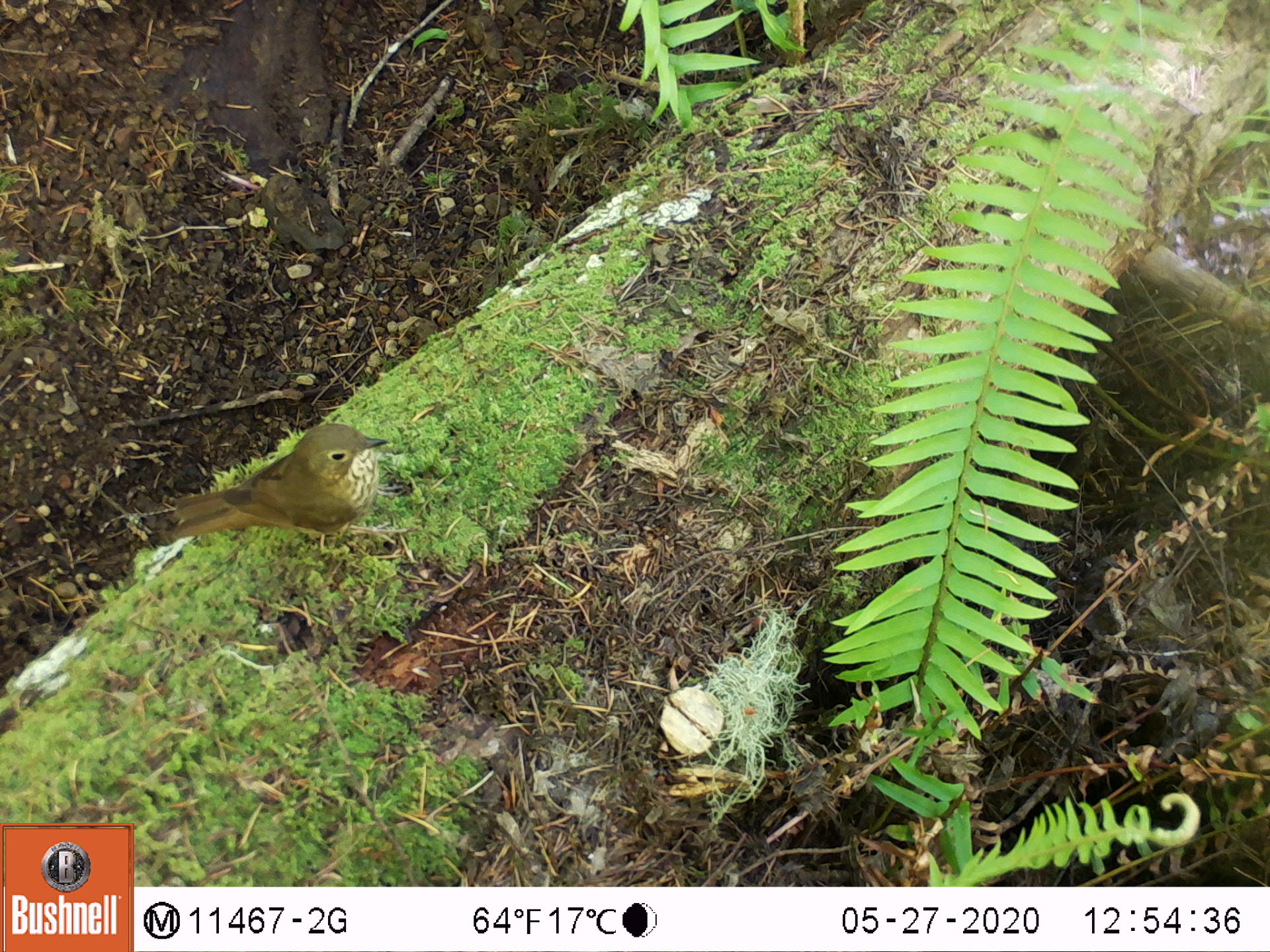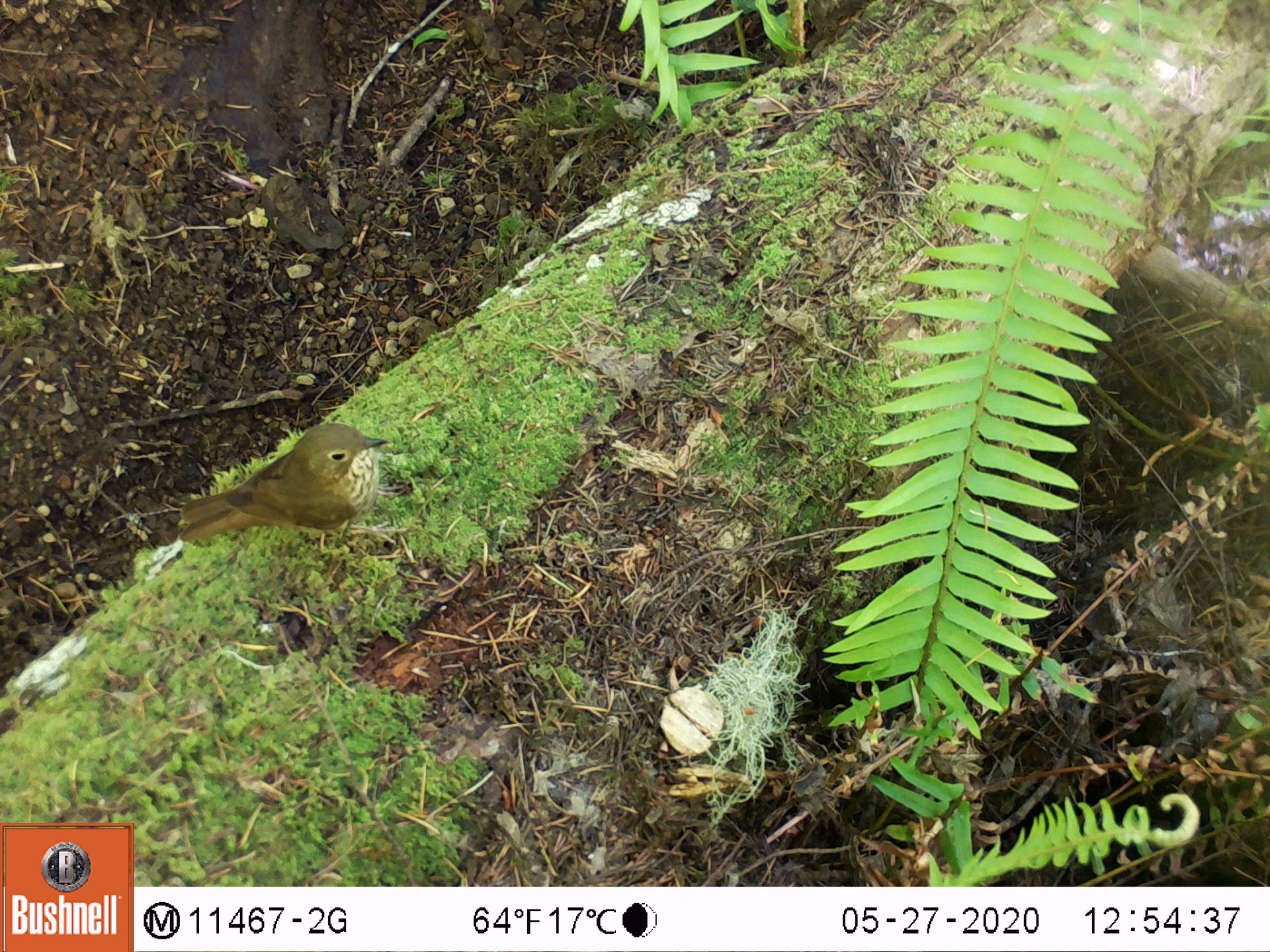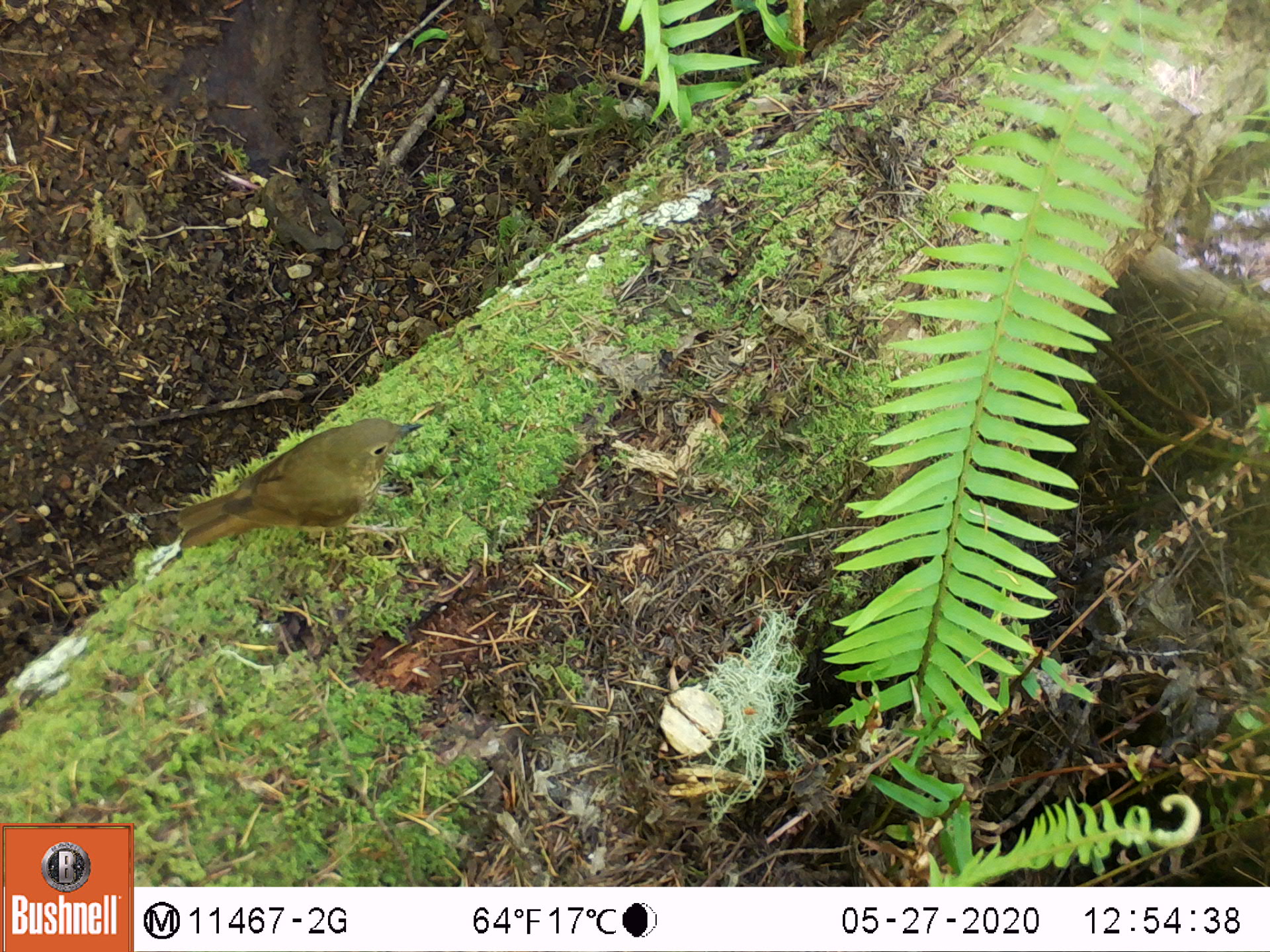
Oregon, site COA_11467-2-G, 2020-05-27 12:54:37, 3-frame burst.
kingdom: Animalia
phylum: Chordata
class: Aves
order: Passeriformes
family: Turdidae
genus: Catharus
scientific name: Catharus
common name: brown thrushes and nightingale-thrushes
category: catharus species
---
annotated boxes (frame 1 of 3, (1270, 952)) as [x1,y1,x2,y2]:
catharus species: [151,404,399,553]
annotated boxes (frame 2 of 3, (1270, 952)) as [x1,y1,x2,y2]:
catharus species: [164,417,417,553]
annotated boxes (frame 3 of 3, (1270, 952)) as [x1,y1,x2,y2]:
catharus species: [170,415,429,556]